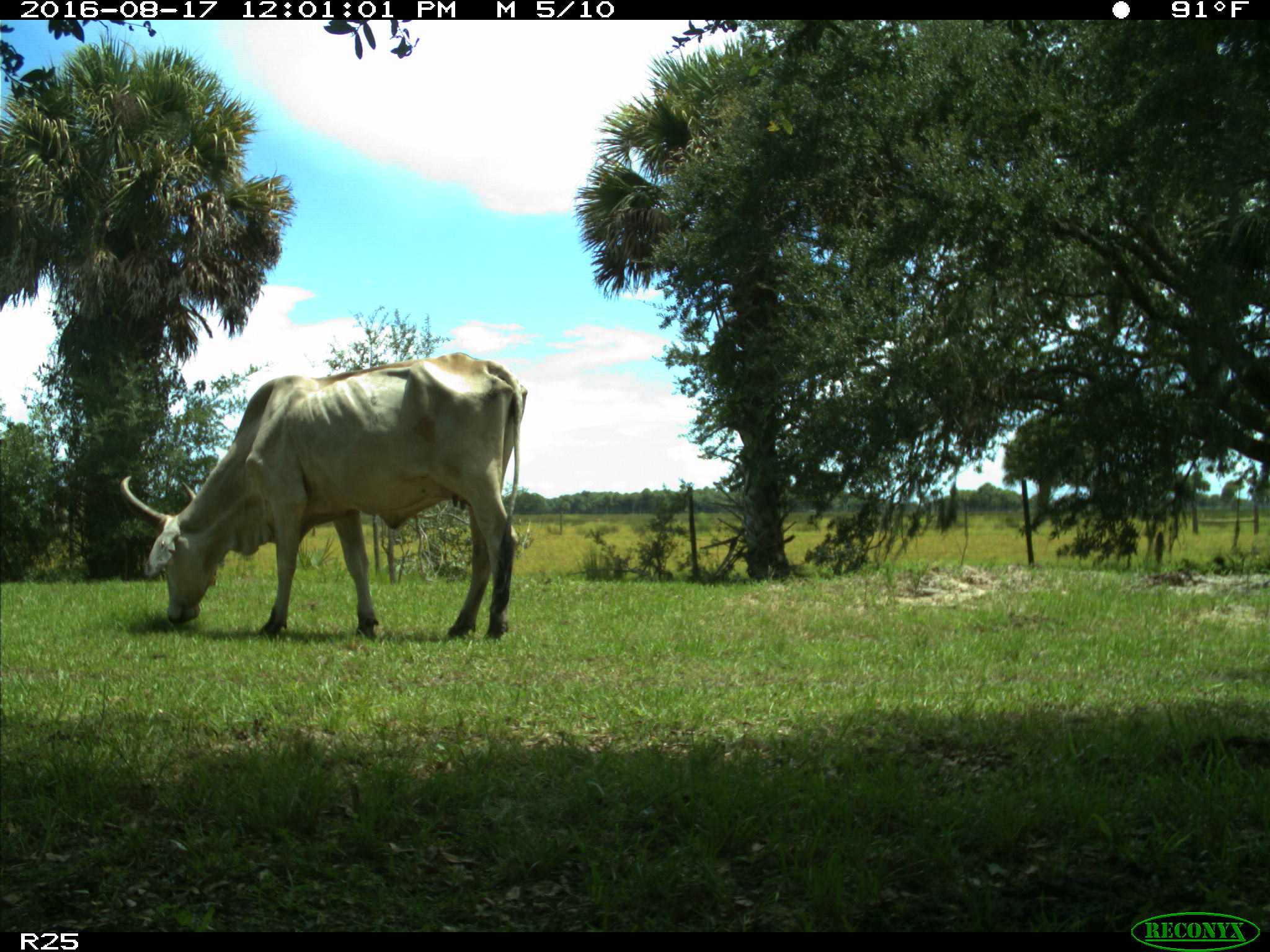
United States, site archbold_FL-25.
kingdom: Animalia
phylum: Chordata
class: Mammalia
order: Artiodactyla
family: Bovidae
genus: Bos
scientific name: Bos taurus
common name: domestic cow